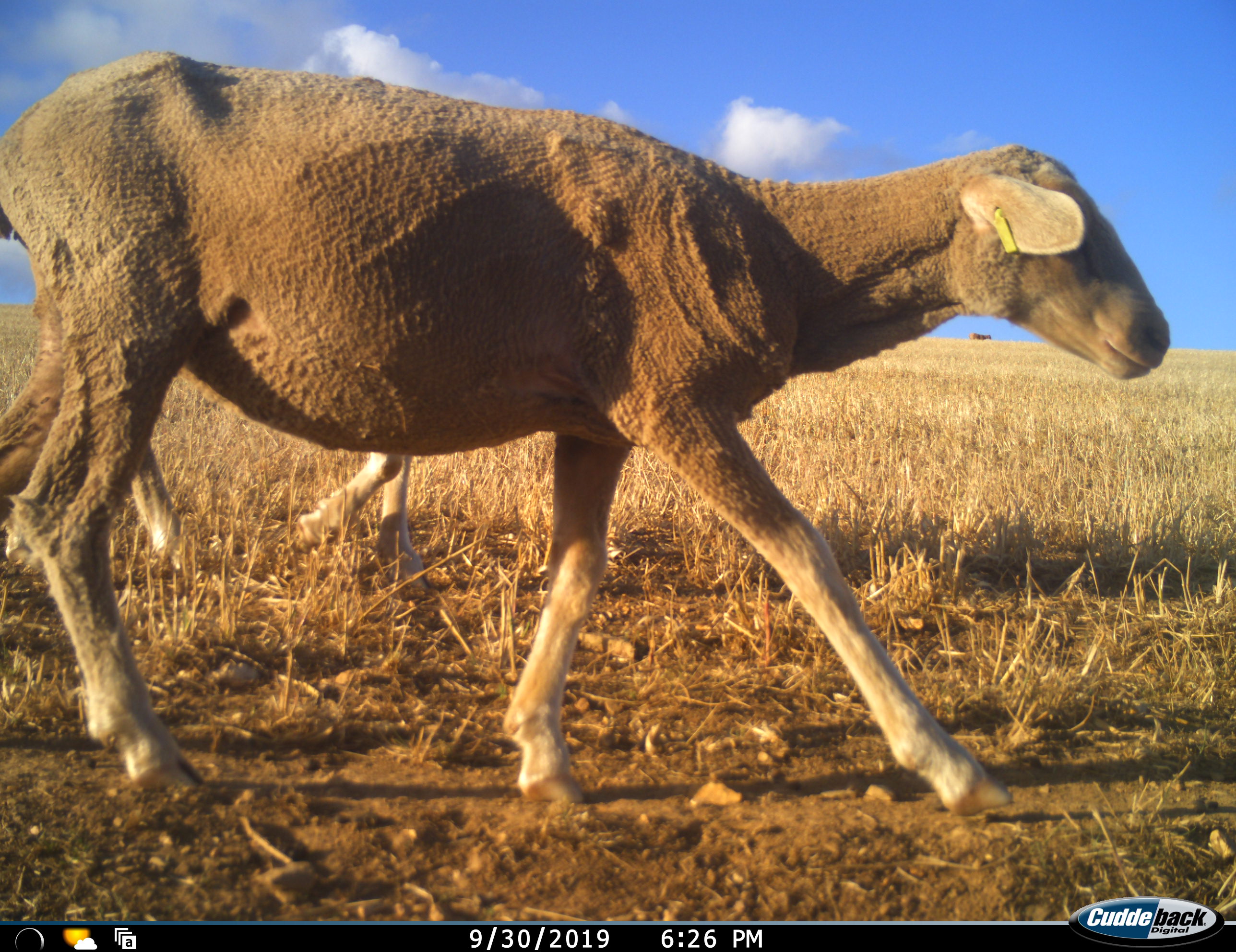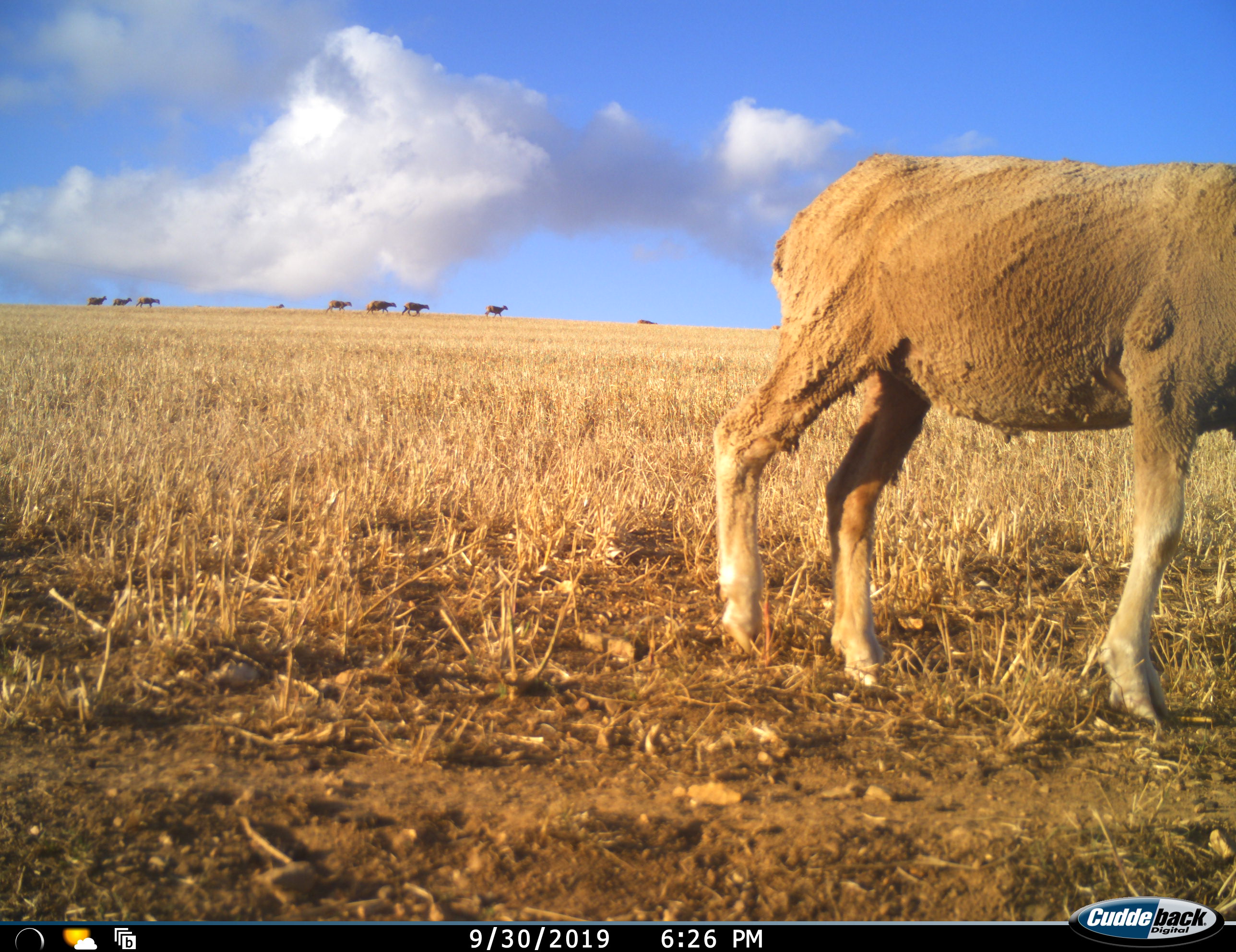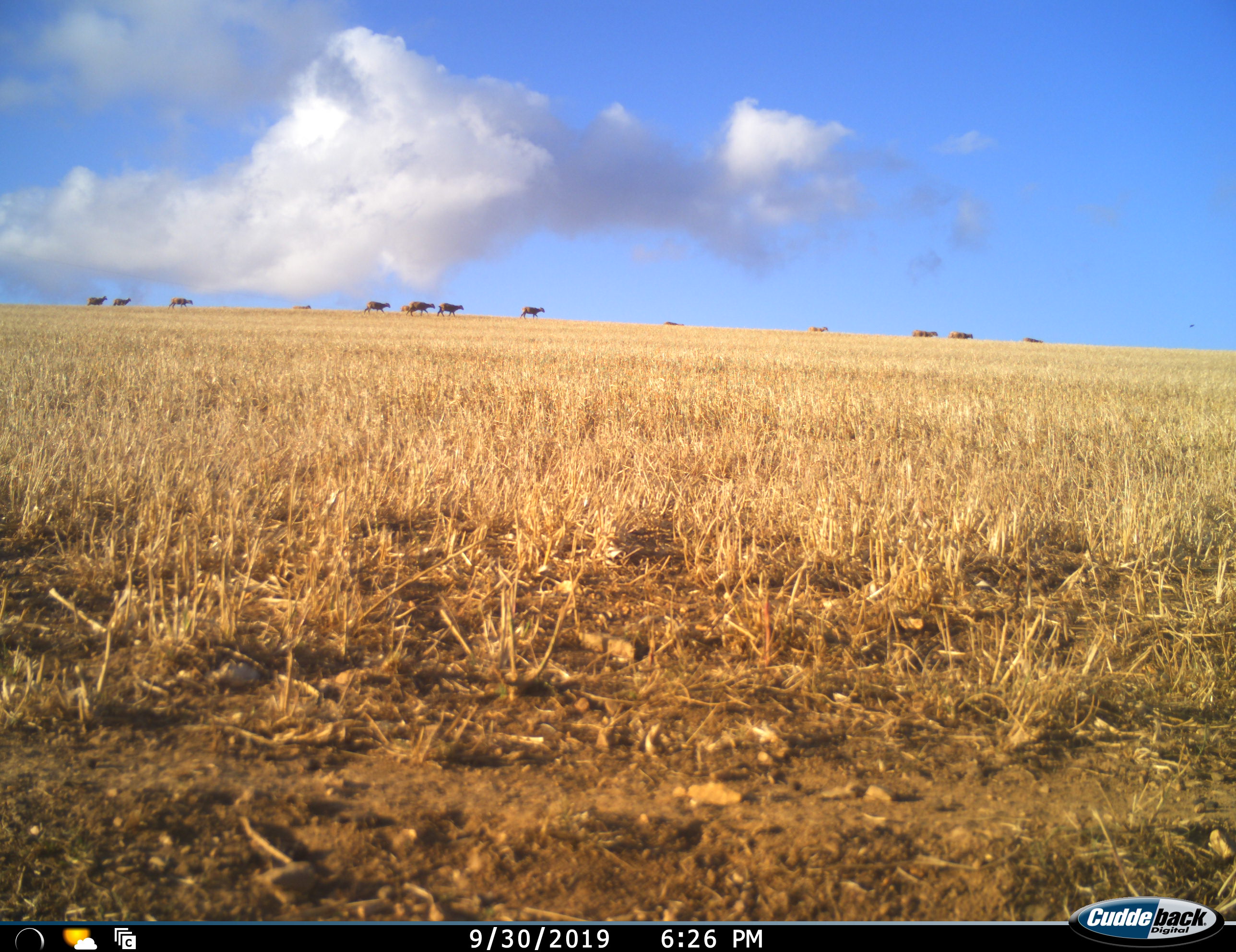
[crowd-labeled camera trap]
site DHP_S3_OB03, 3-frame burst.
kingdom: Animalia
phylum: Chordata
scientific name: Vertebrata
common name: domestic animal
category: domesticanimal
Domesticanimal (domestic animal) (Vertebrata), count 11-50. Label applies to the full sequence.